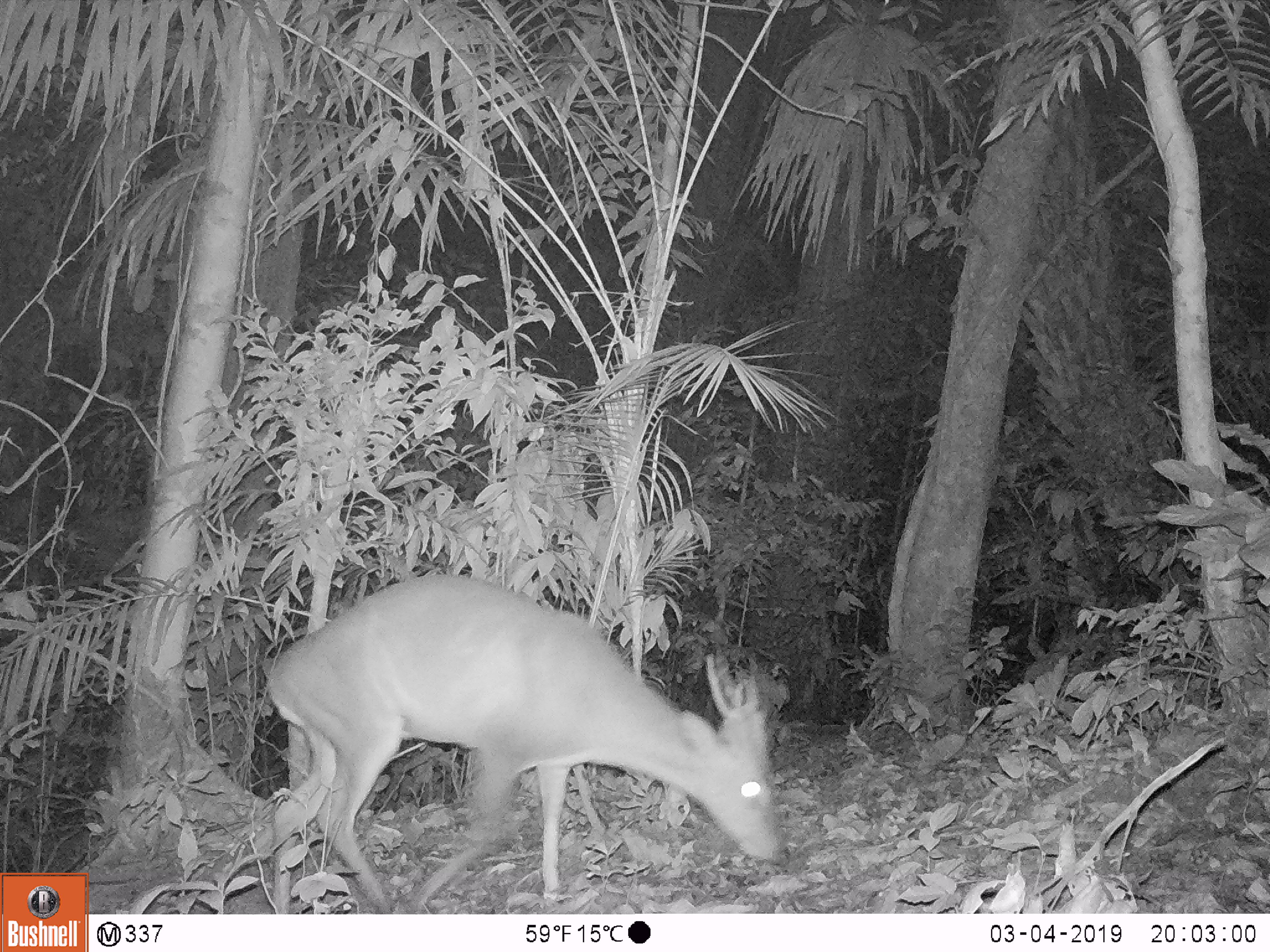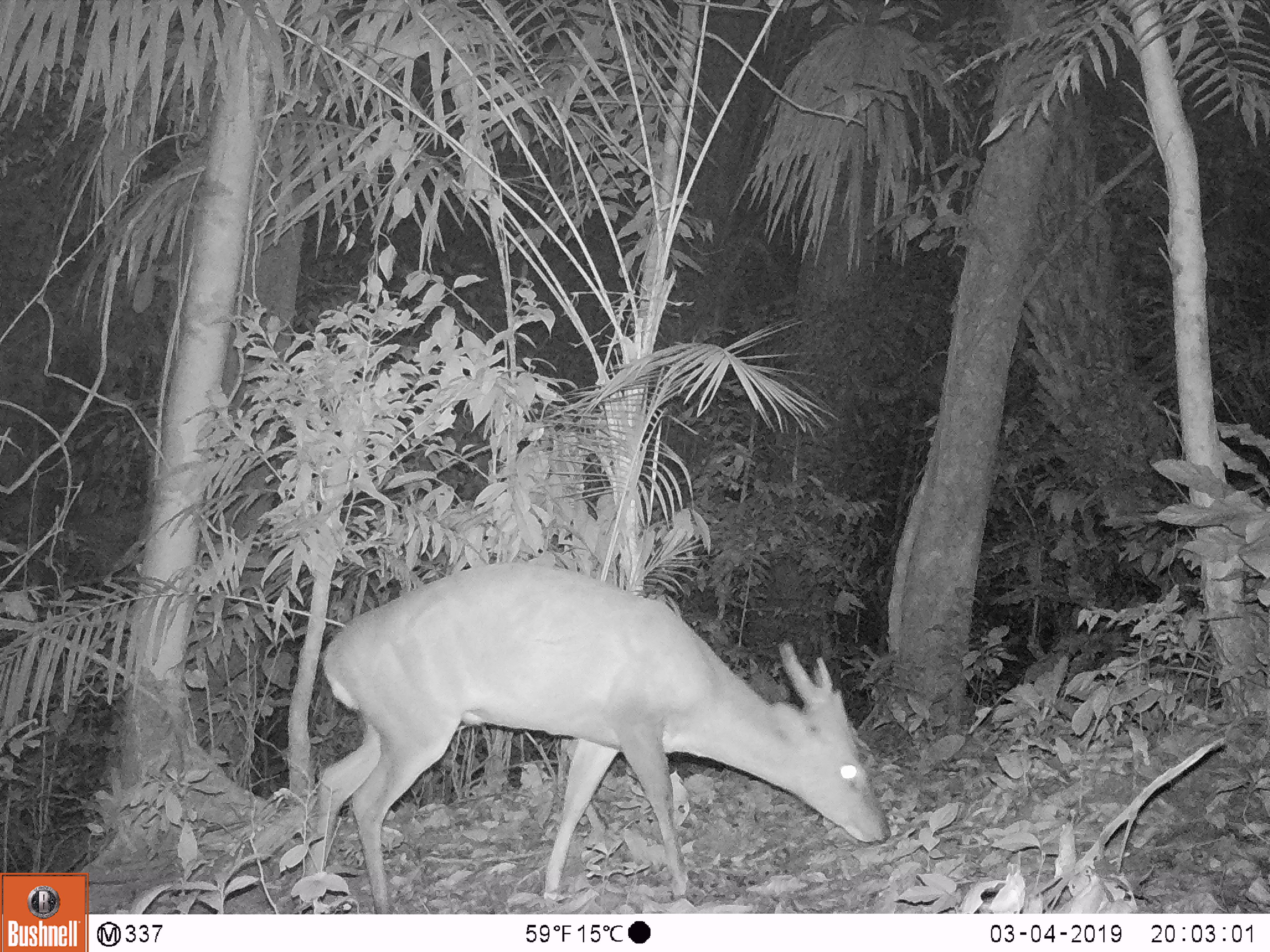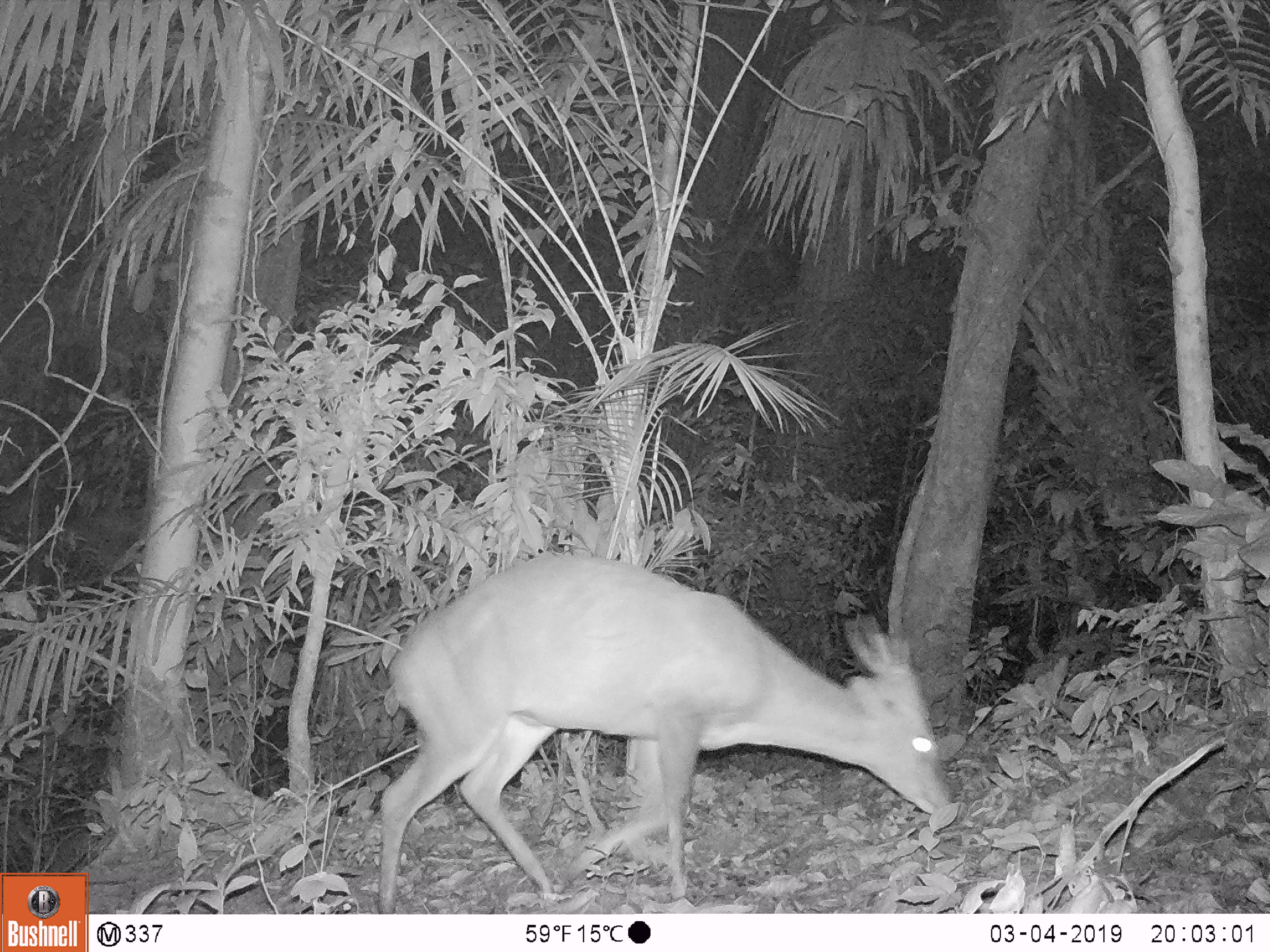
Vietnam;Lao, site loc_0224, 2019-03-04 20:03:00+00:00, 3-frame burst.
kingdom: Animalia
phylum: Chordata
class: Mammalia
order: Artiodactyla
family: Cervidae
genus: Muntiacus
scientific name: Muntiacus vuquangensis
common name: large-antlered muntjac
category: large antlered muntjac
Large antlered muntjac (large-antlered muntjac) (Muntiacus vuquangensis). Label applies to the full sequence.